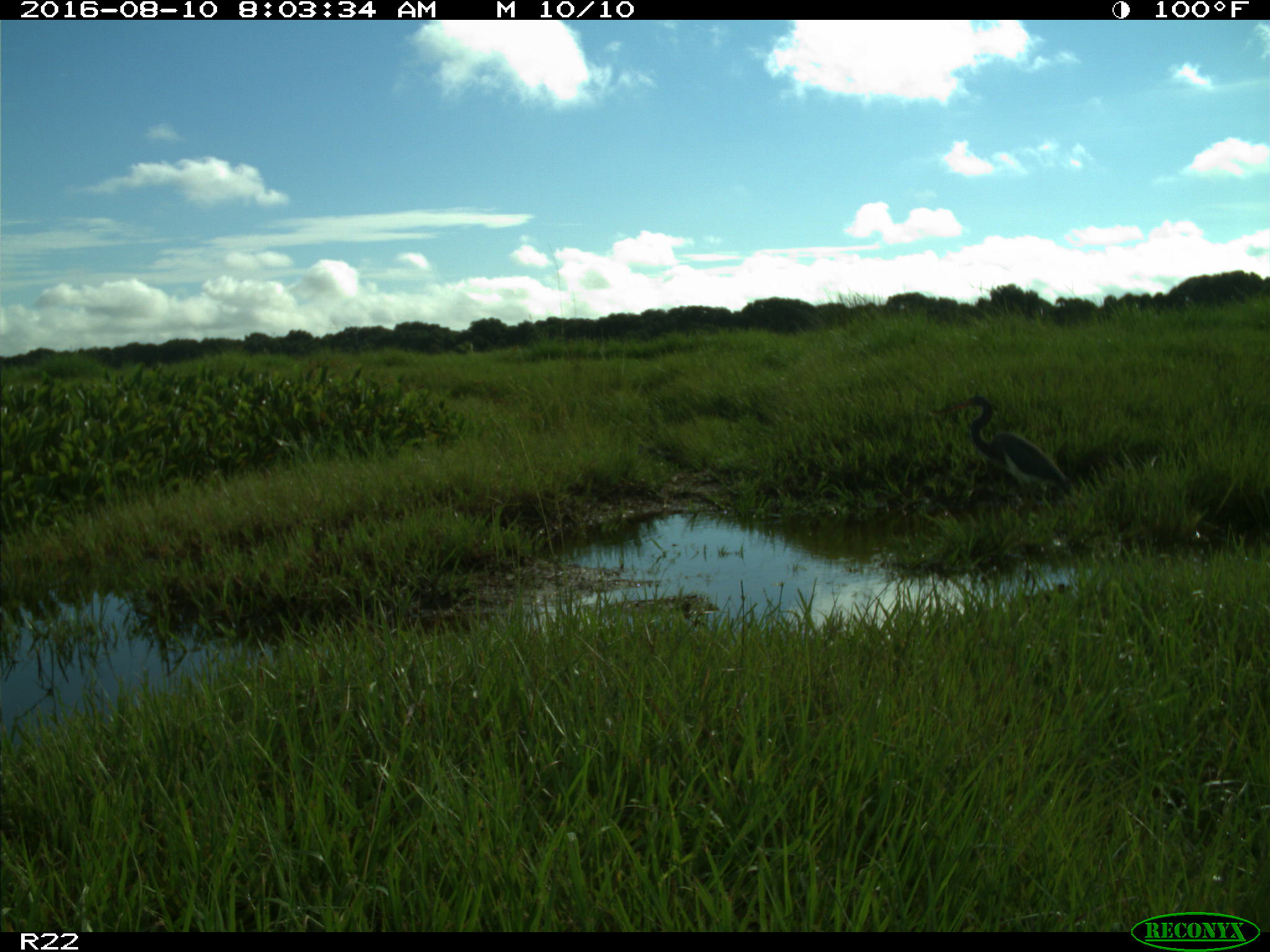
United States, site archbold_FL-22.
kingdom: Animalia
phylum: Chordata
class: Aves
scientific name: Aves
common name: birds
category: unidentified bird